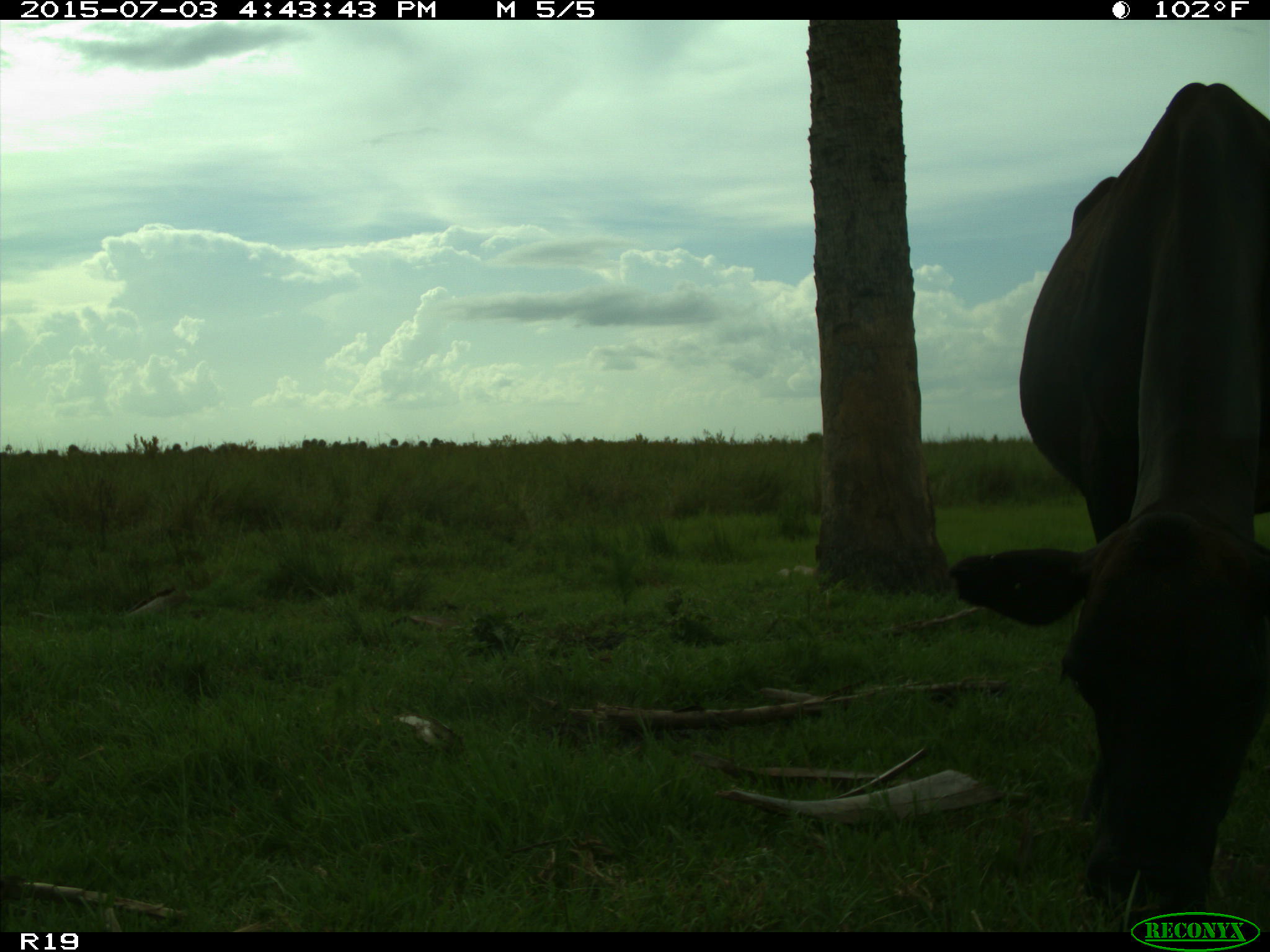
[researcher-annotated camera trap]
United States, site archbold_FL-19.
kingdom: Animalia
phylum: Chordata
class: Mammalia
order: Artiodactyla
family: Bovidae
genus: Bos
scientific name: Bos taurus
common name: domestic cow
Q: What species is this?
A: Bos taurus (domestic cow).